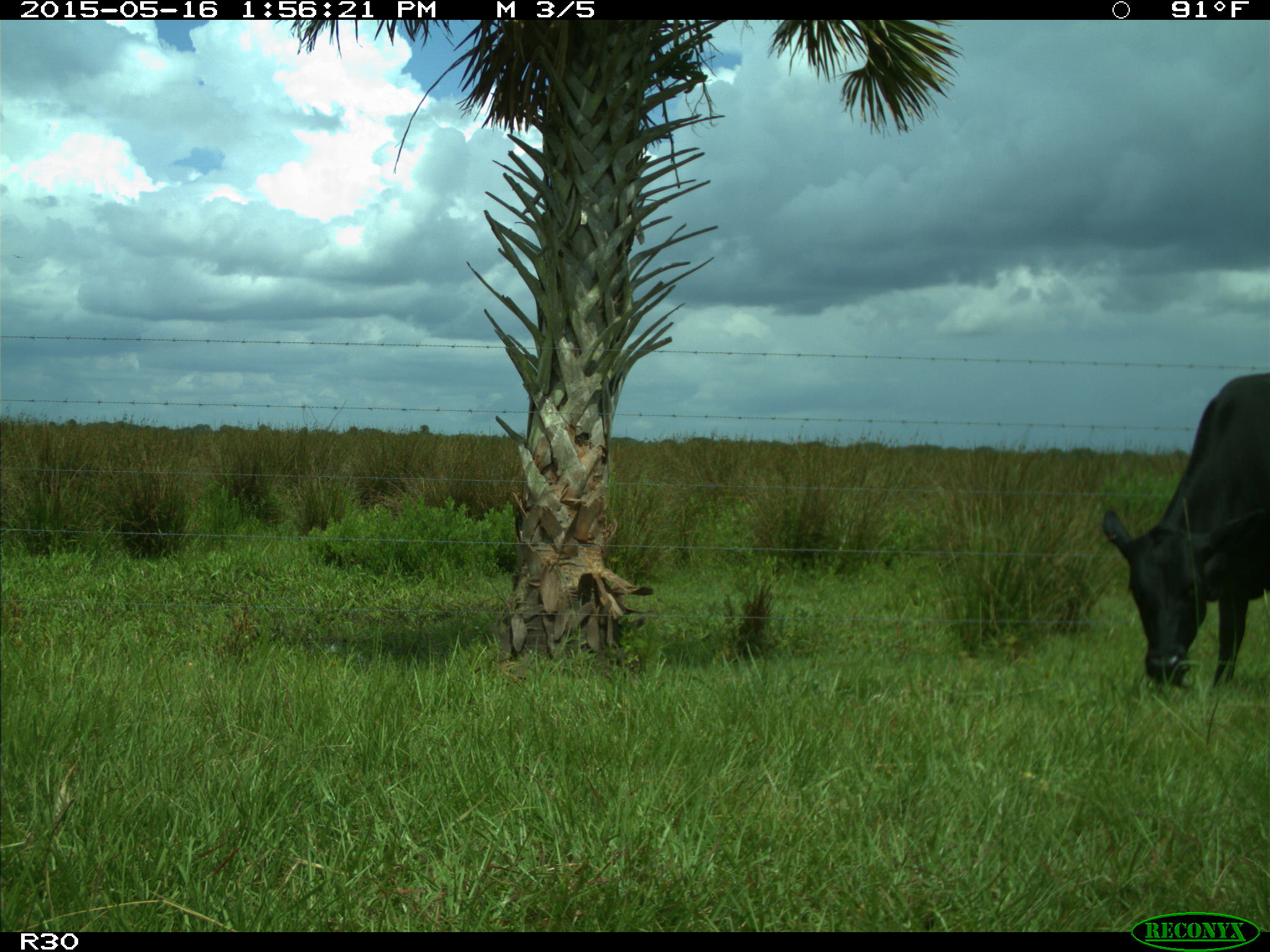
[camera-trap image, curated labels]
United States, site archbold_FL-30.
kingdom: Animalia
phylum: Chordata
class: Mammalia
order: Artiodactyla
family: Bovidae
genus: Bos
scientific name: Bos taurus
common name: domestic cow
Bos taurus (domestic cow).